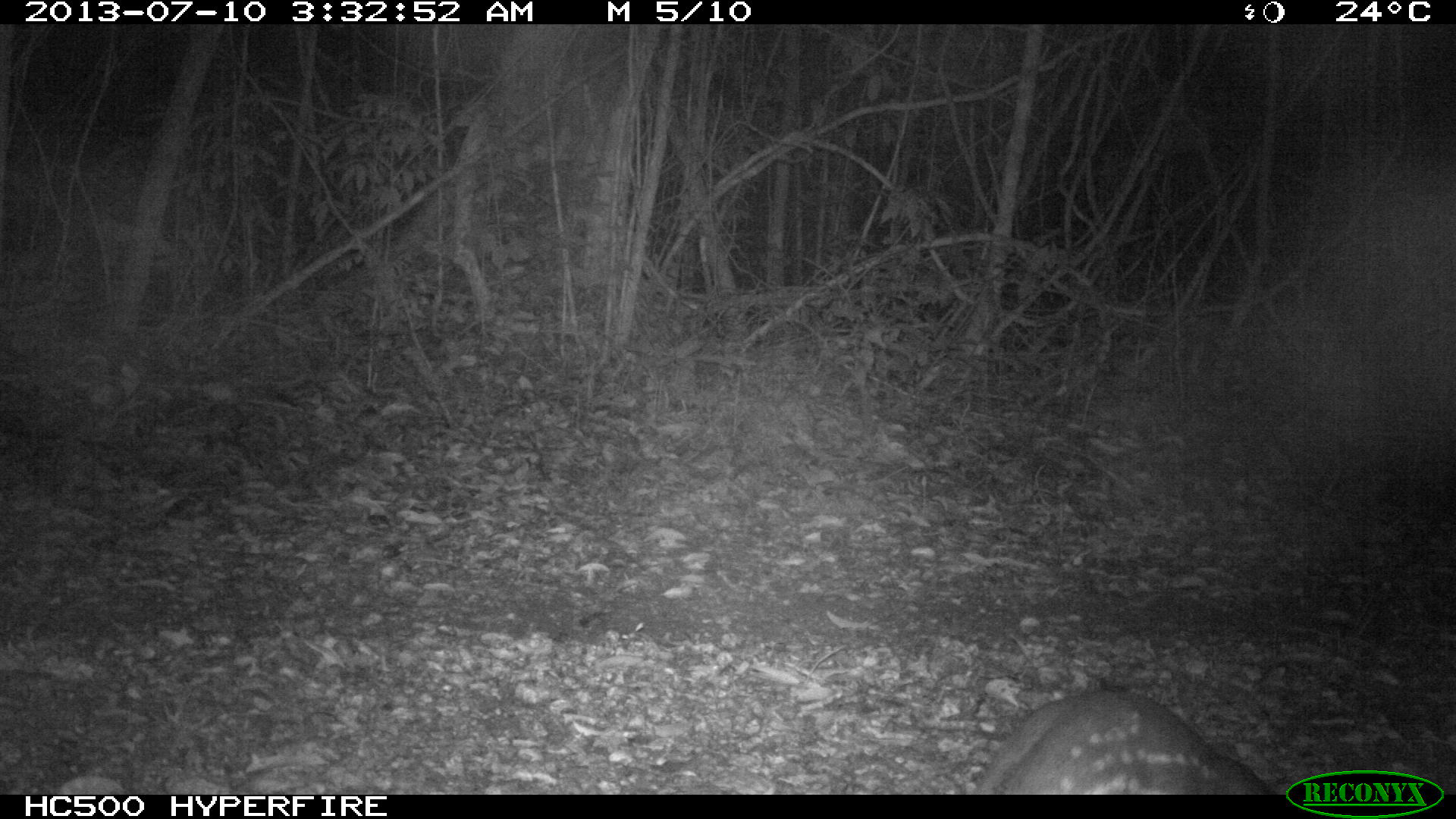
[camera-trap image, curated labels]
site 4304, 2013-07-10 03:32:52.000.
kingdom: Animalia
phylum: Chordata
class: Mammalia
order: Rodentia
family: Cuniculidae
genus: Cuniculus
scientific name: Cuniculus paca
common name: spotted paca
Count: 1.